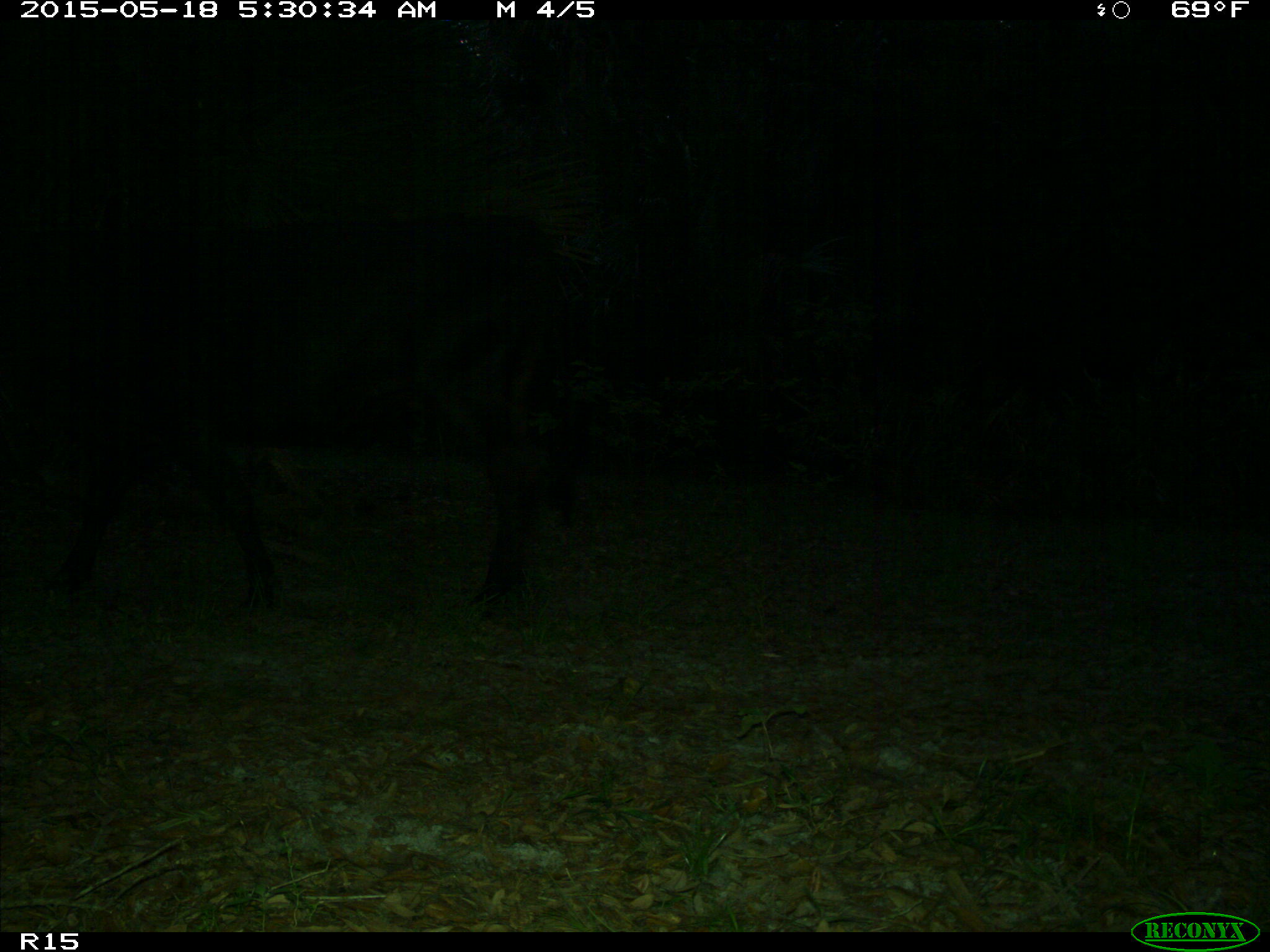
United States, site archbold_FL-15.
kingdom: Animalia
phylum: Chordata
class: Mammalia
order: Artiodactyla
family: Bovidae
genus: Bos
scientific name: Bos taurus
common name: domestic cow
Bos taurus (domestic cow).